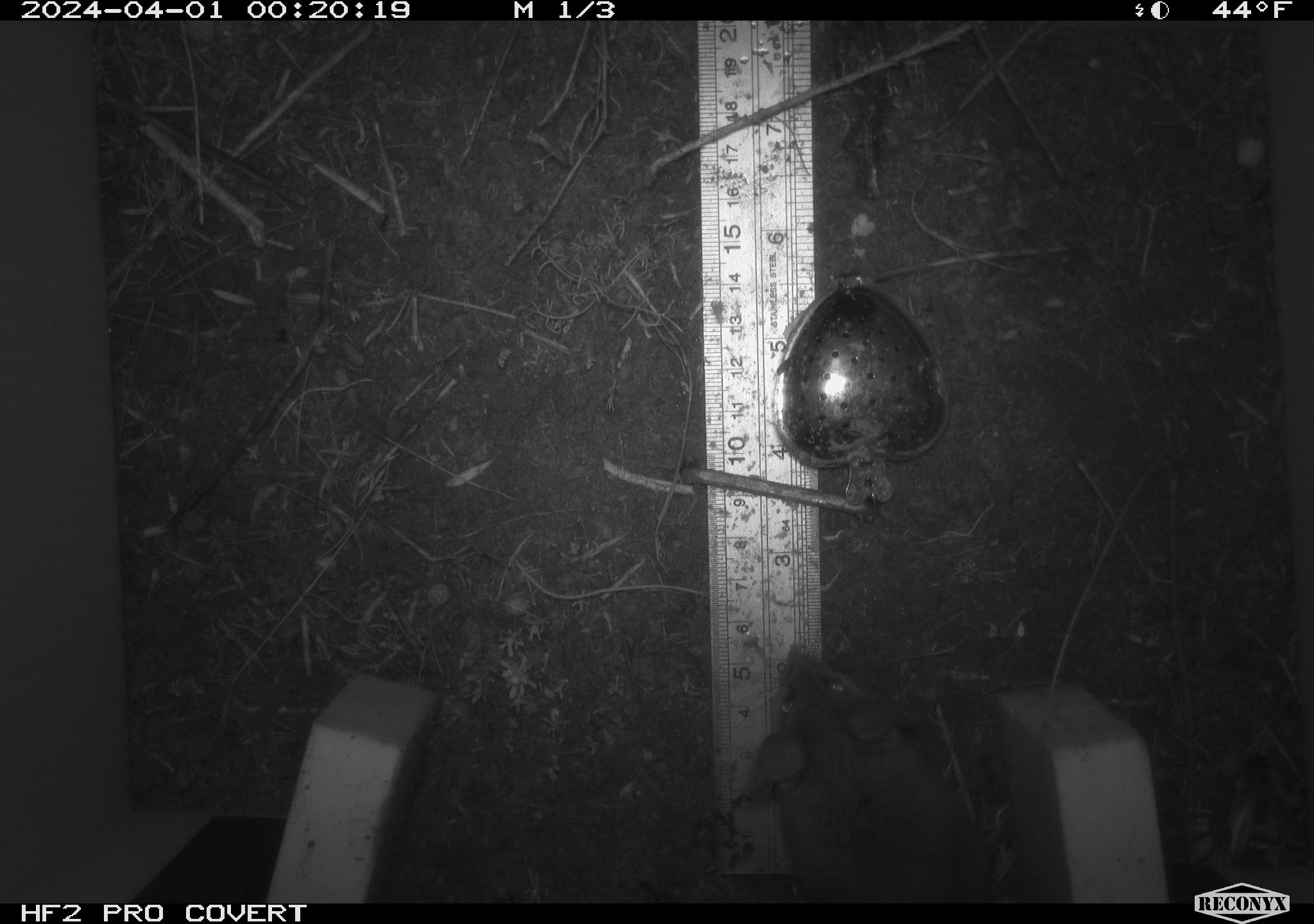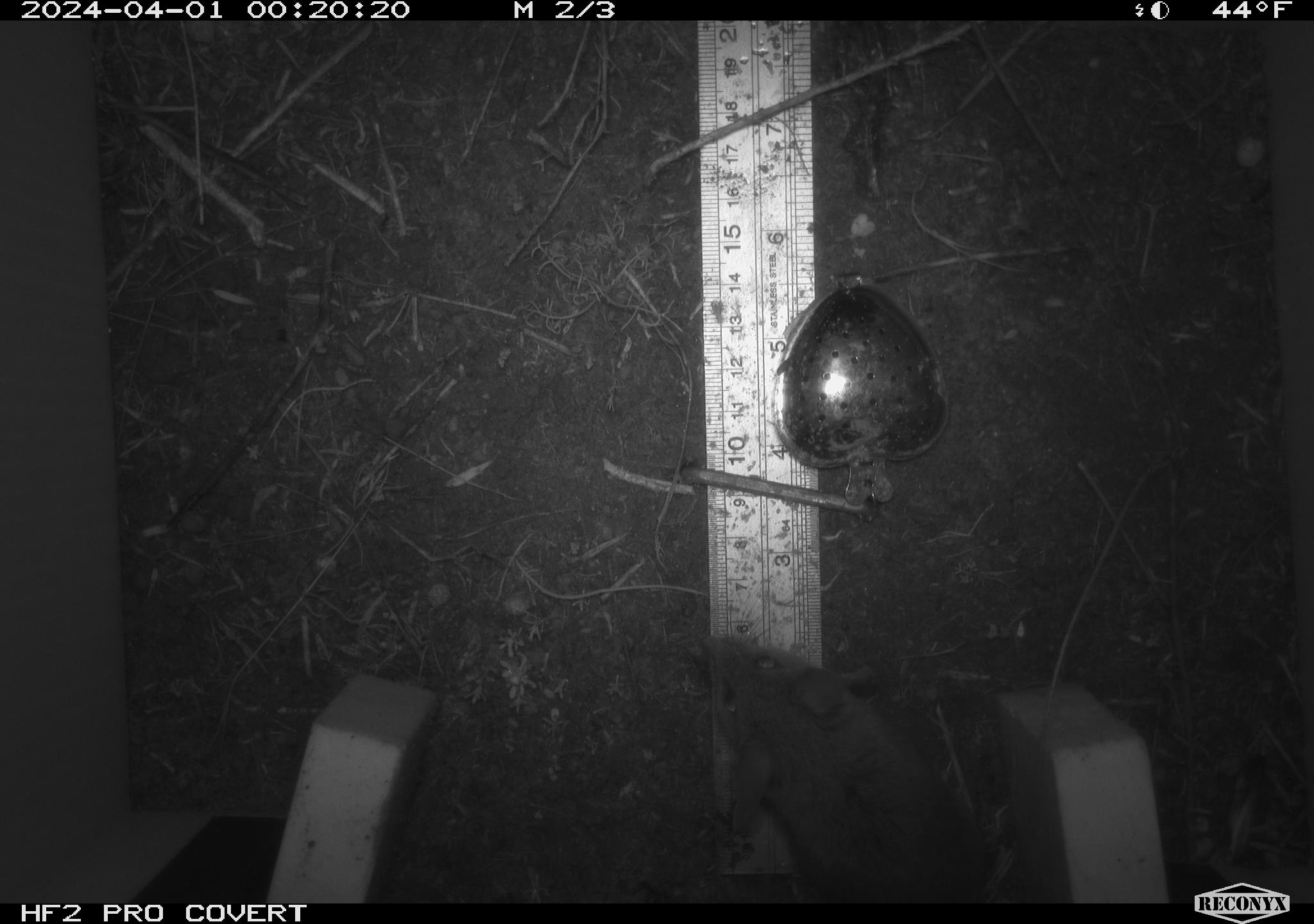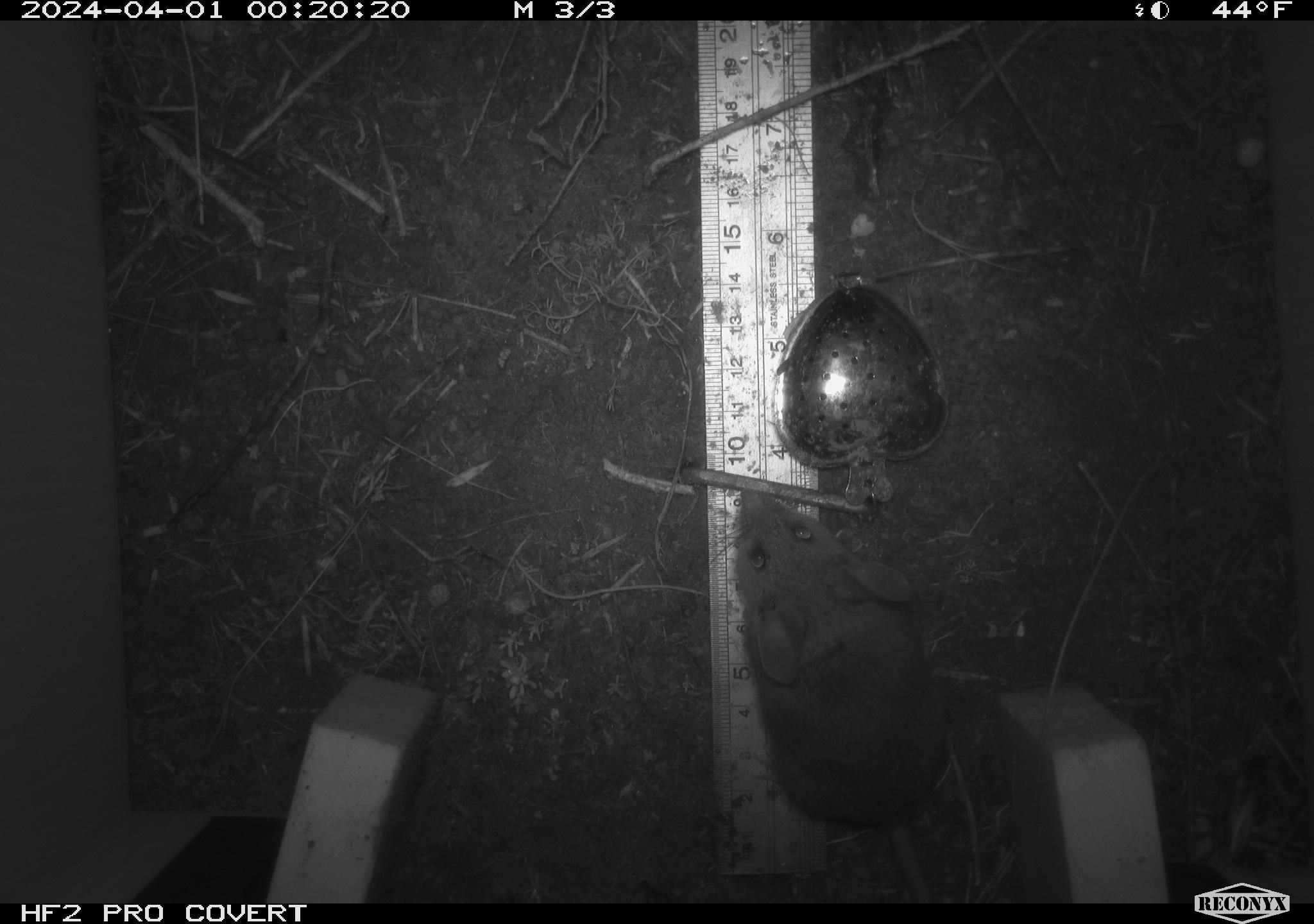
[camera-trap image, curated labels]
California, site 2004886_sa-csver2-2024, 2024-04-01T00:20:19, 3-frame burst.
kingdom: Animalia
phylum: Chordata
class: Mammalia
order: Rodentia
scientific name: Rodentia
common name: rodent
Rodent (Rodentia).